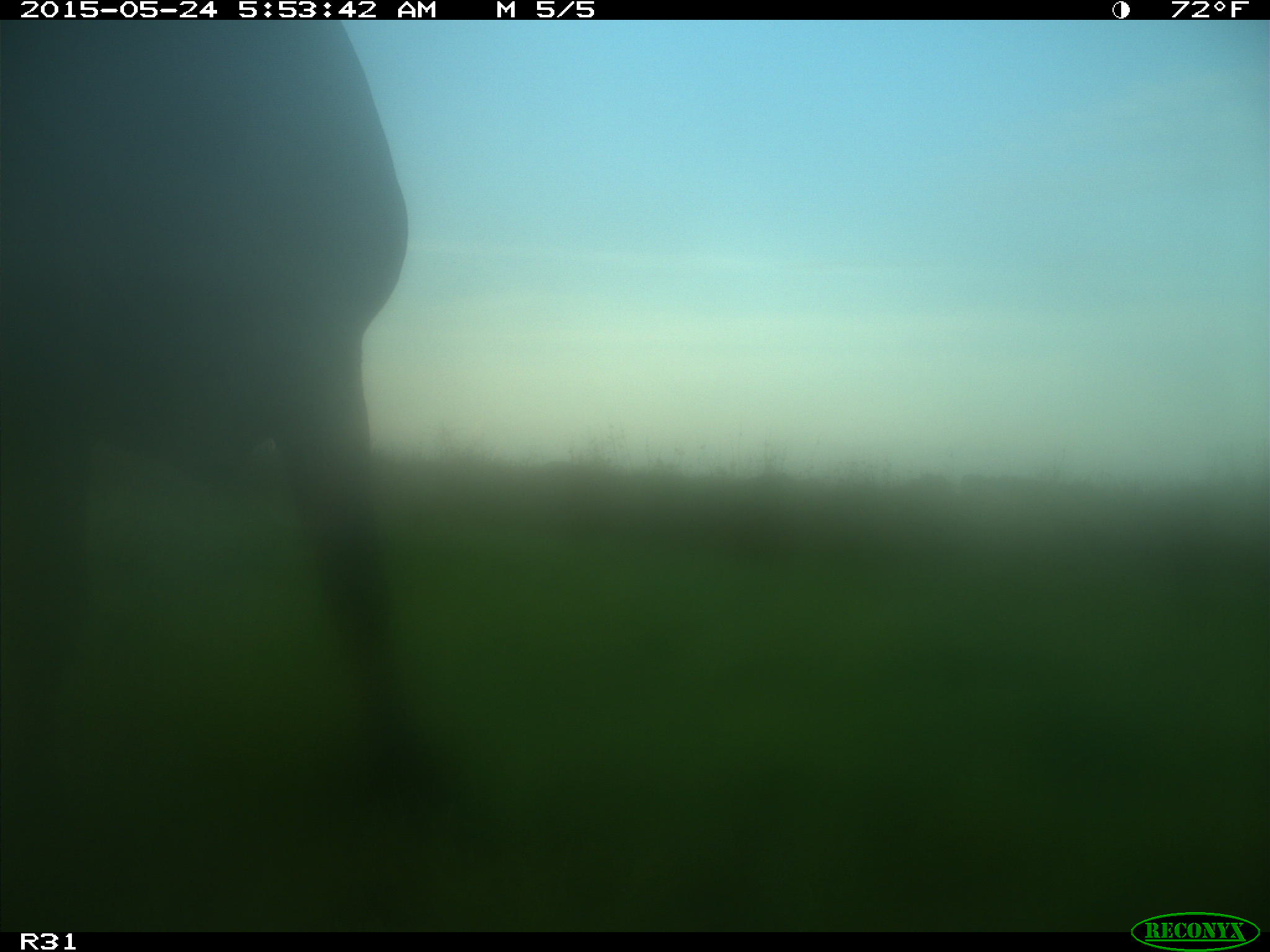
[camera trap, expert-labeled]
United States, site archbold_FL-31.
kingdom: Animalia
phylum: Chordata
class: Mammalia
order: Artiodactyla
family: Bovidae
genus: Bos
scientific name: Bos taurus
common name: domestic cow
Bos taurus (domestic cow).